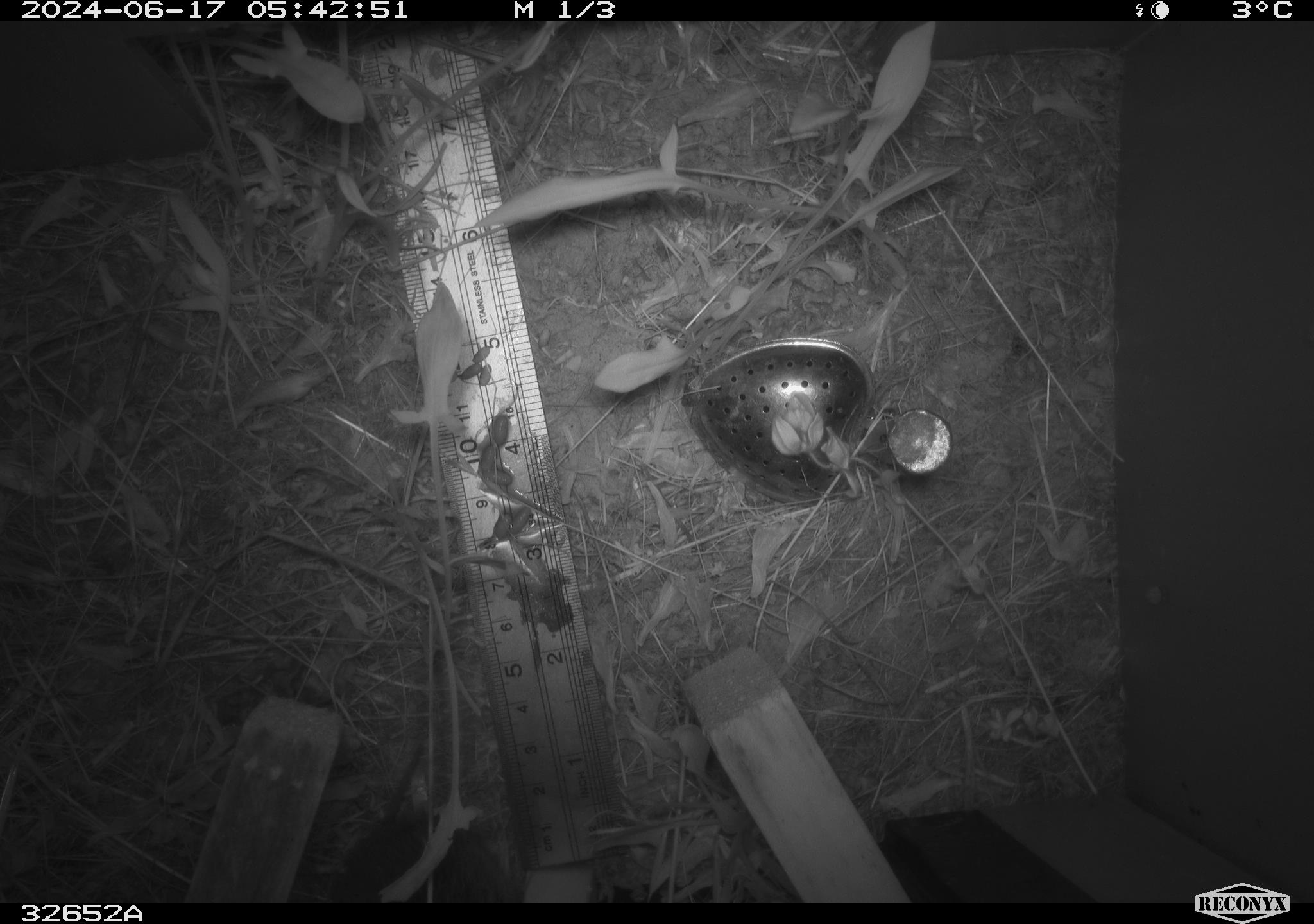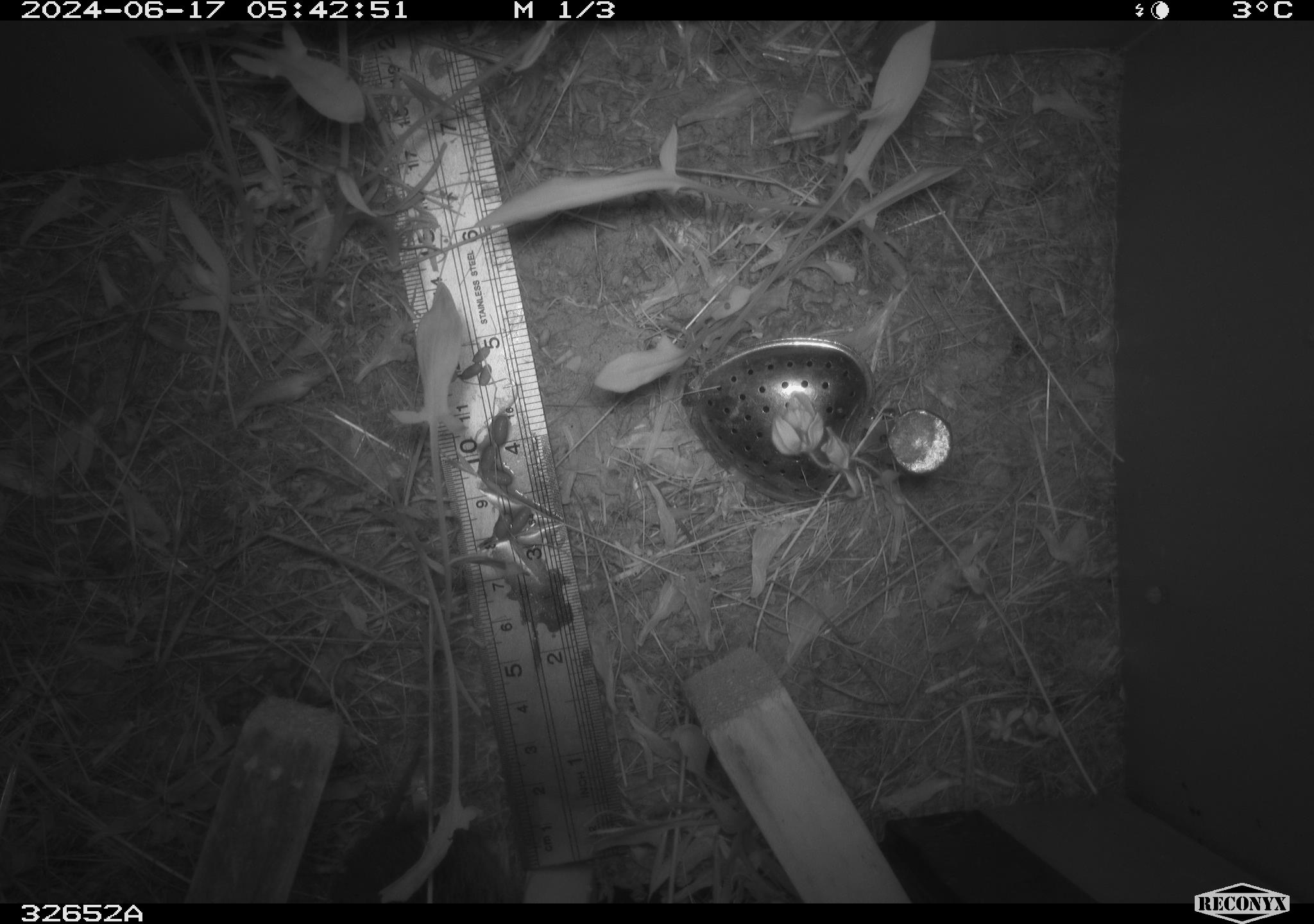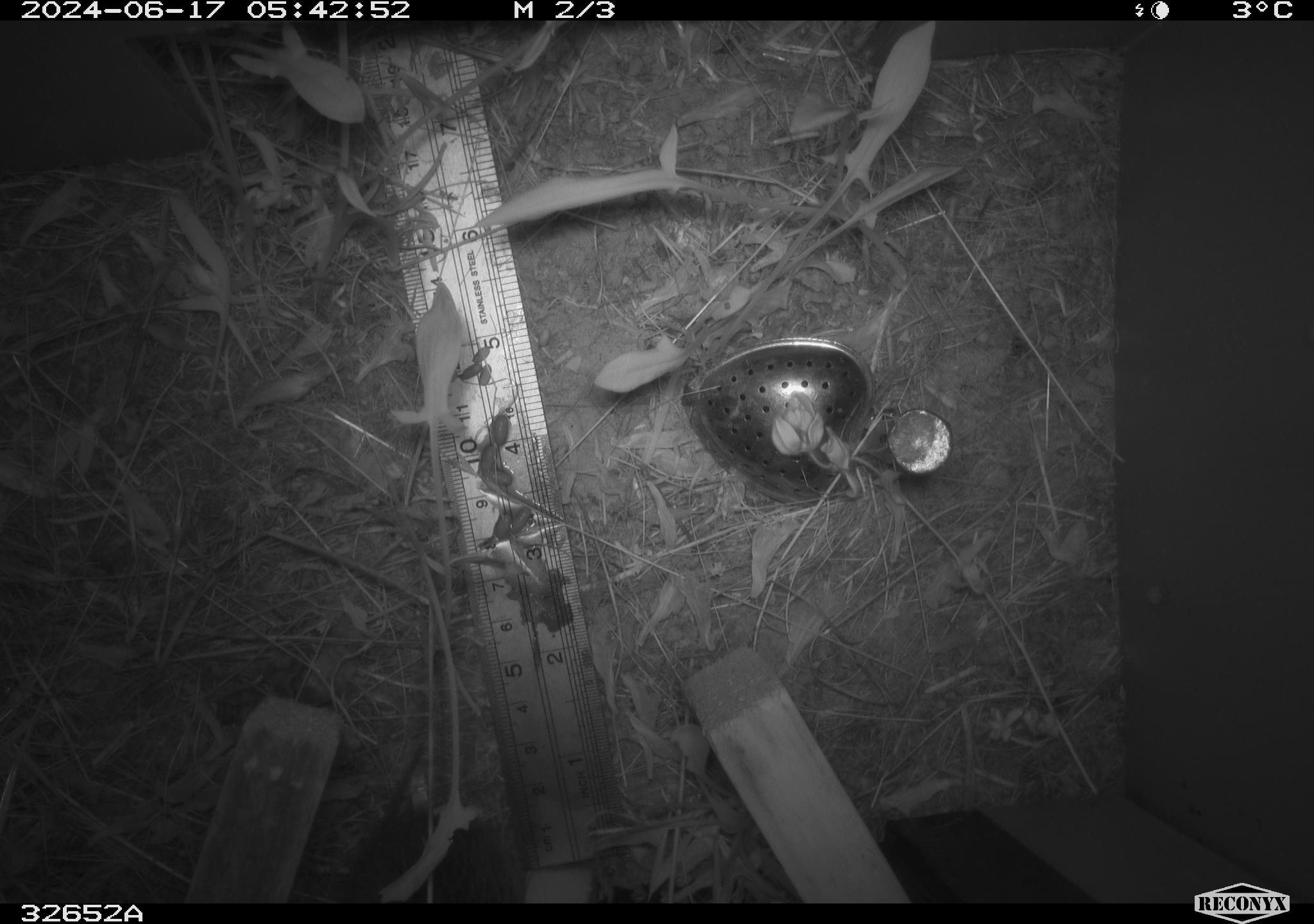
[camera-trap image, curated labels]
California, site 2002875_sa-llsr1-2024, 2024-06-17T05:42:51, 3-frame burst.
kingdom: Animalia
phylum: Chordata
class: Mammalia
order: Rodentia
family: Cricetidae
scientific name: Arvicolinae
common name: voles, lemmings, and muskrats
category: arvicolinae subfamily